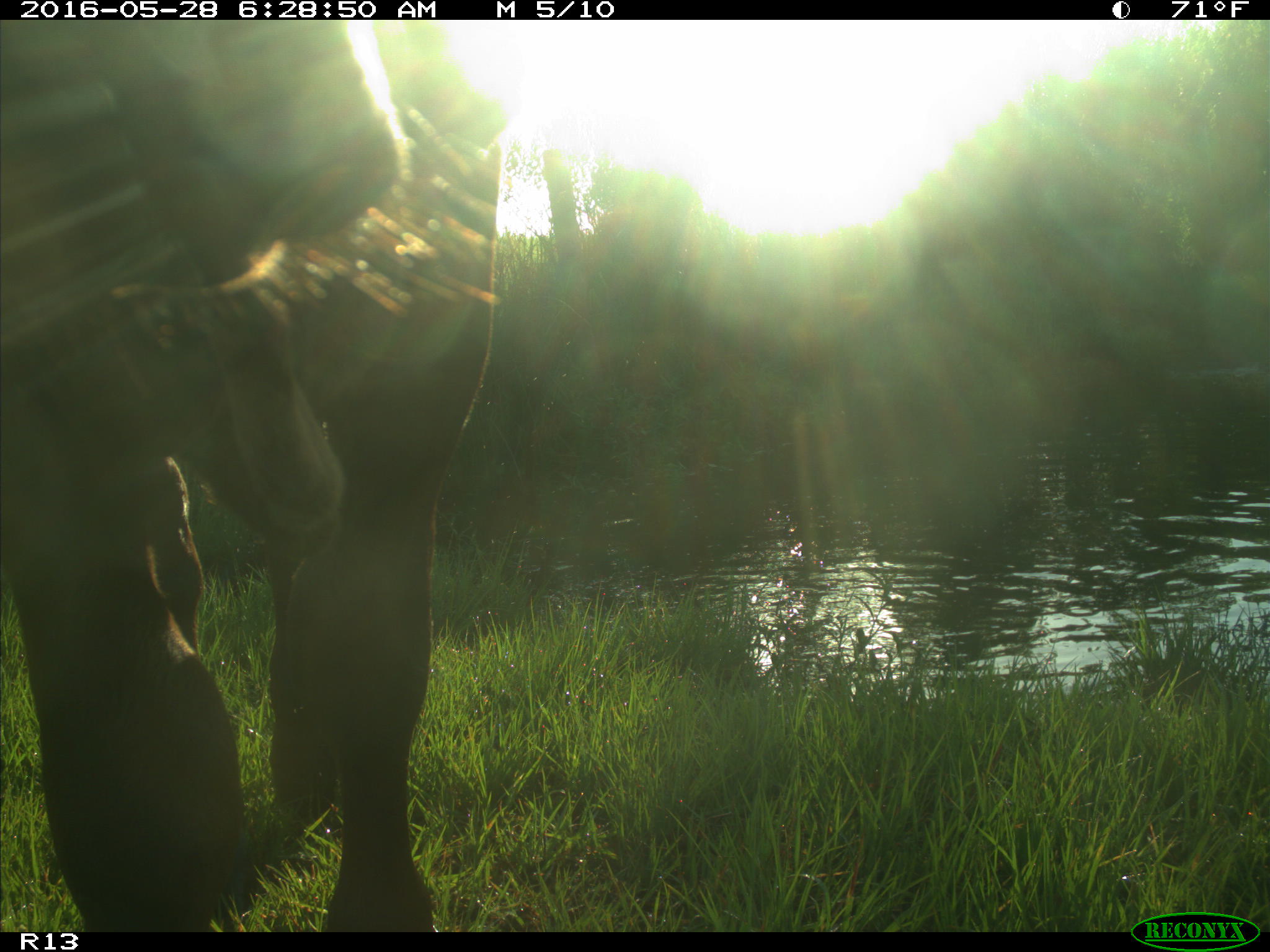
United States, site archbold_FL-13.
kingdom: Animalia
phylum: Chordata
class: Mammalia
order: Artiodactyla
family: Bovidae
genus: Bos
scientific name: Bos taurus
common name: domestic cow